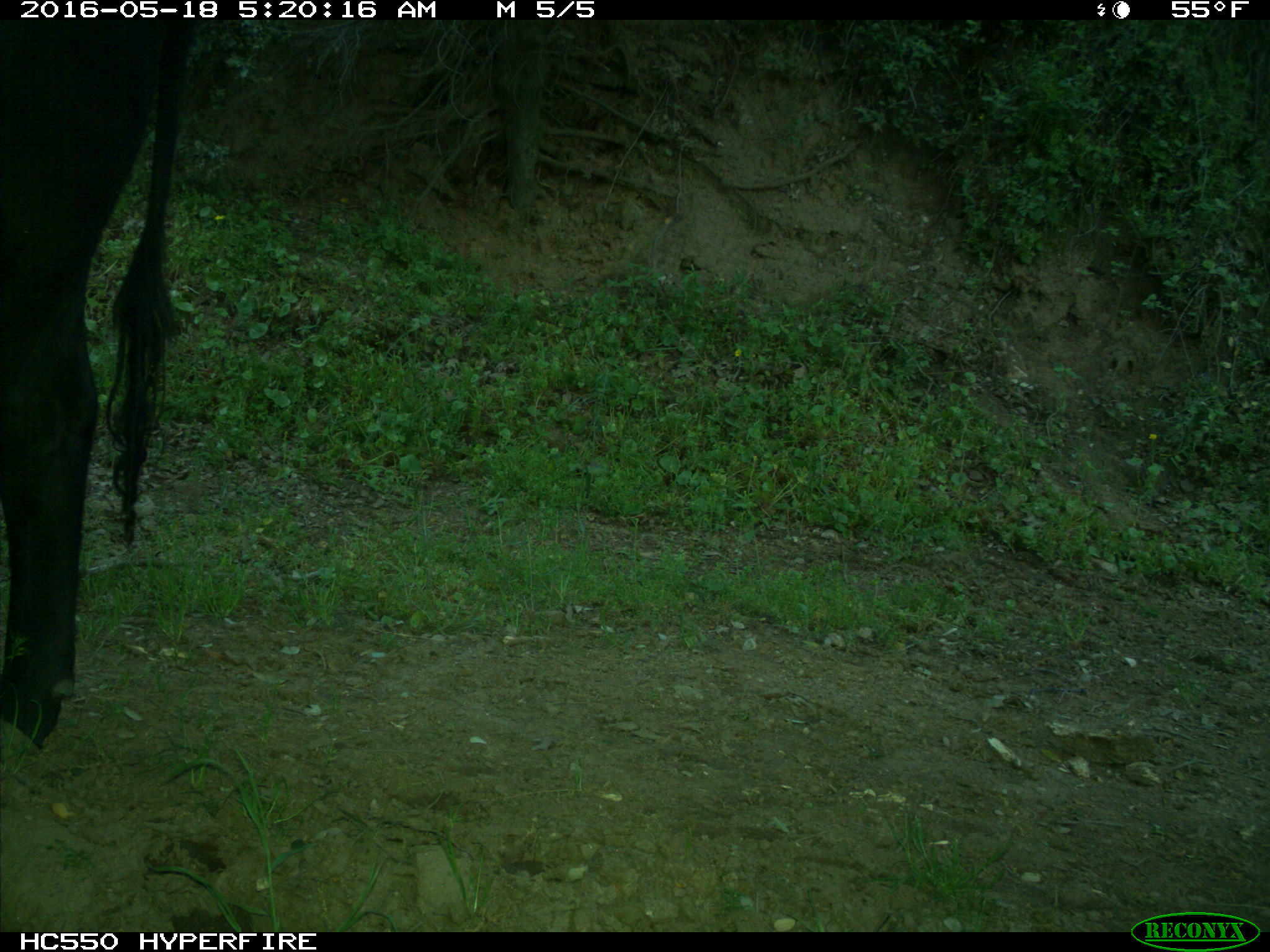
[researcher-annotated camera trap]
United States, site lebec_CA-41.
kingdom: Animalia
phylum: Chordata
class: Mammalia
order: Artiodactyla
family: Bovidae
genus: Bos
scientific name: Bos taurus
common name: domestic cow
Bos taurus (domestic cow).